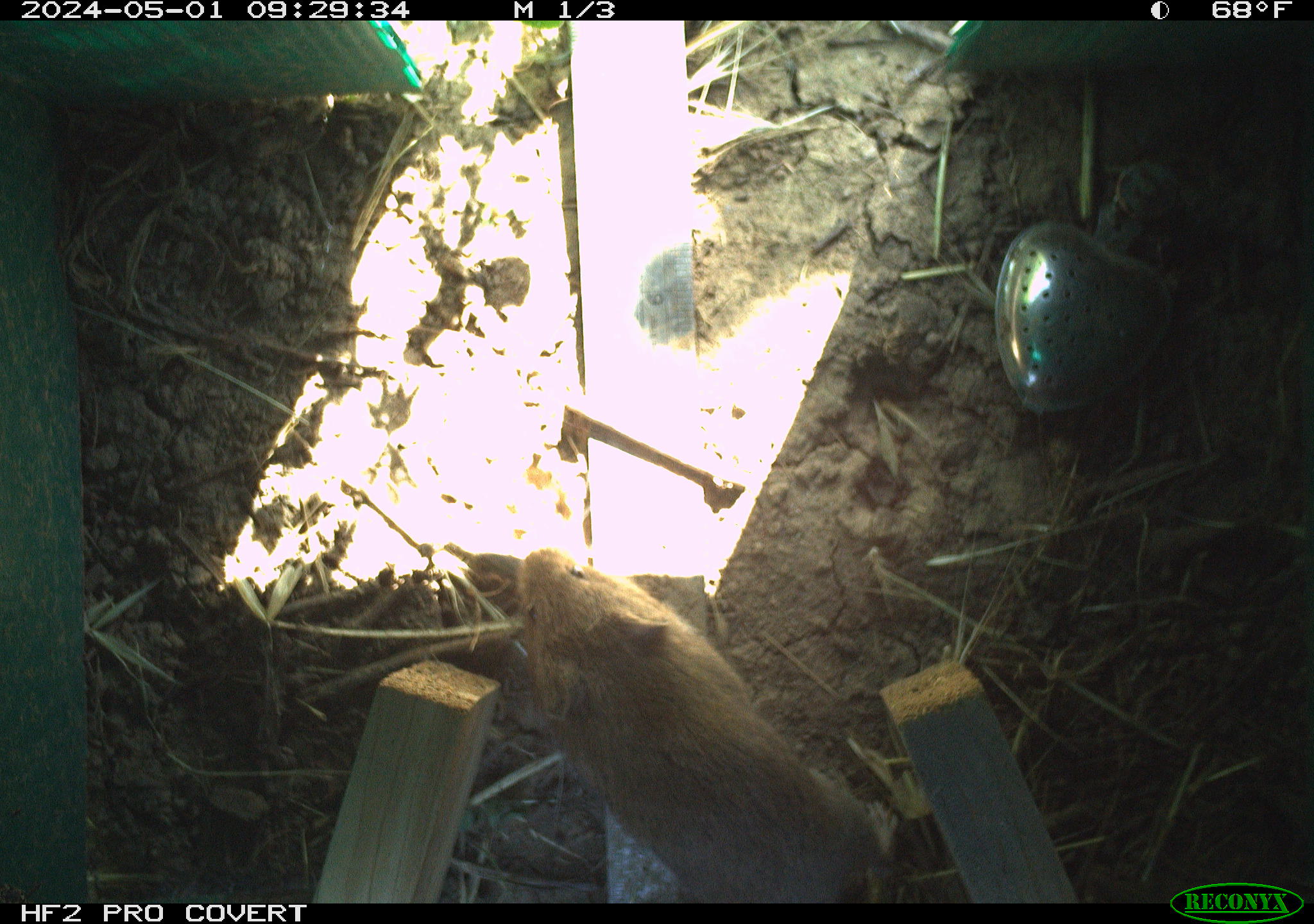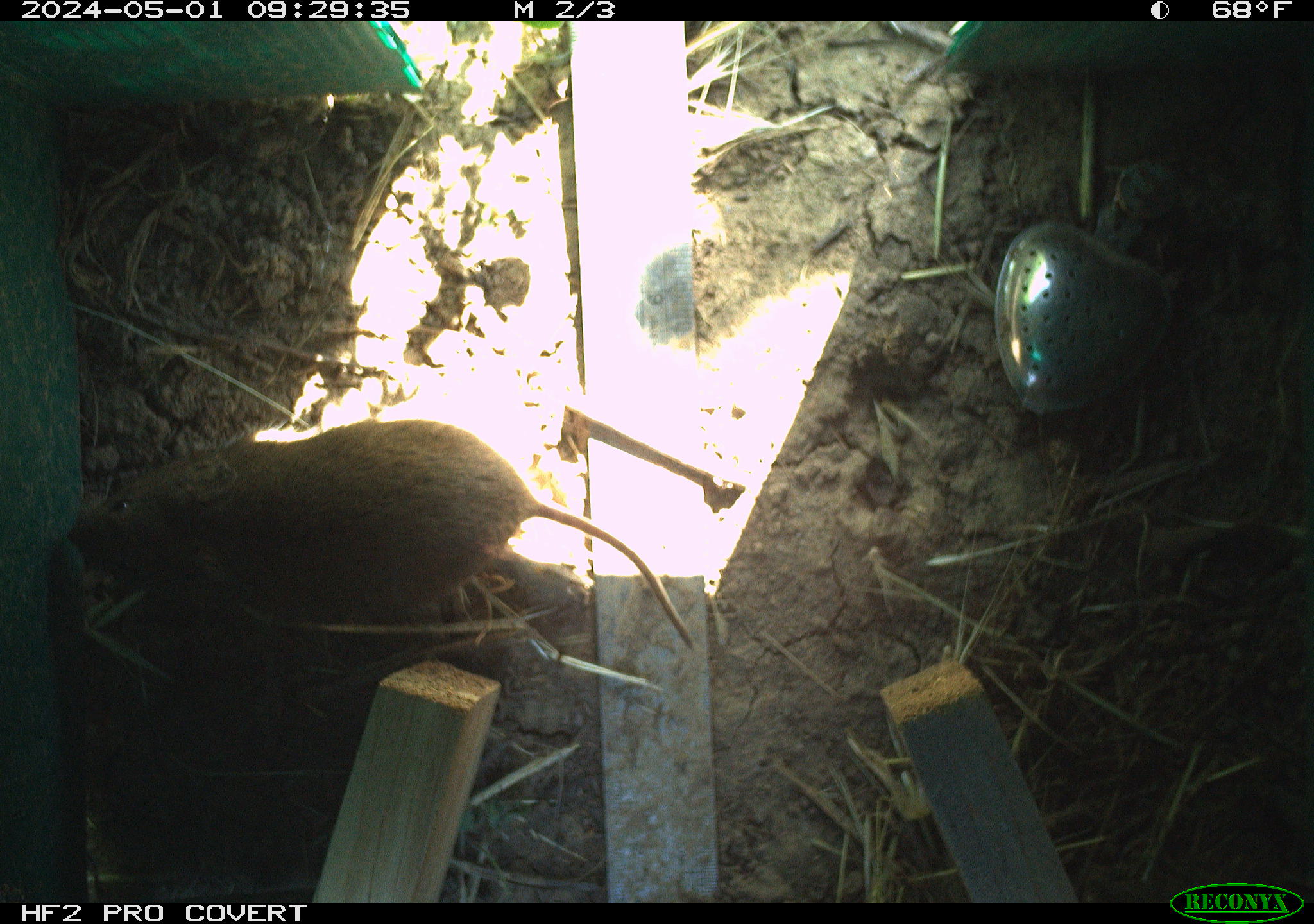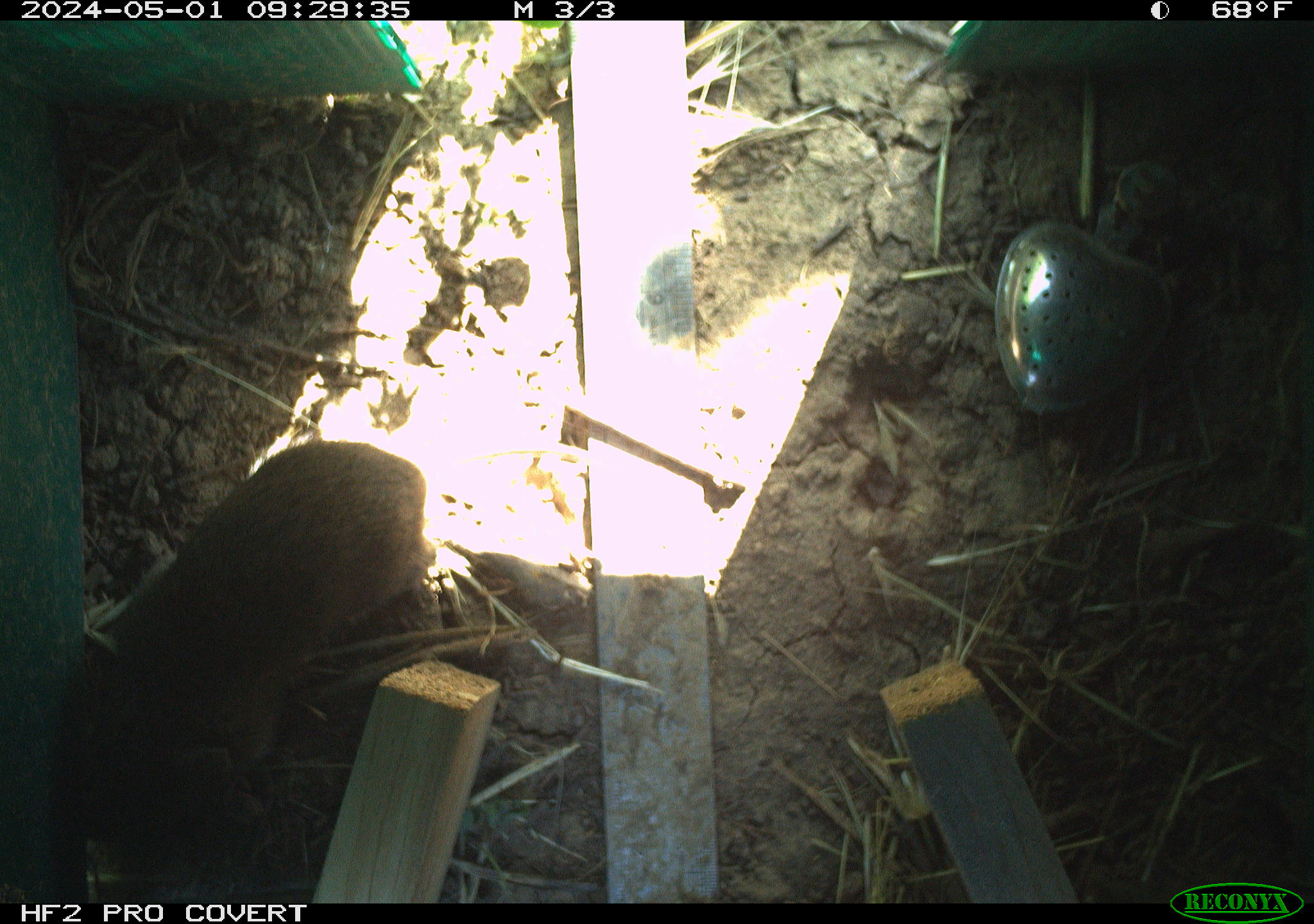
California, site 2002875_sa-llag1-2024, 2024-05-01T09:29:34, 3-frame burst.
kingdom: Animalia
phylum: Chordata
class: Mammalia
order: Rodentia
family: Cricetidae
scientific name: Arvicolinae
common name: voles, lemmings, and muskrats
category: arvicolinae subfamily